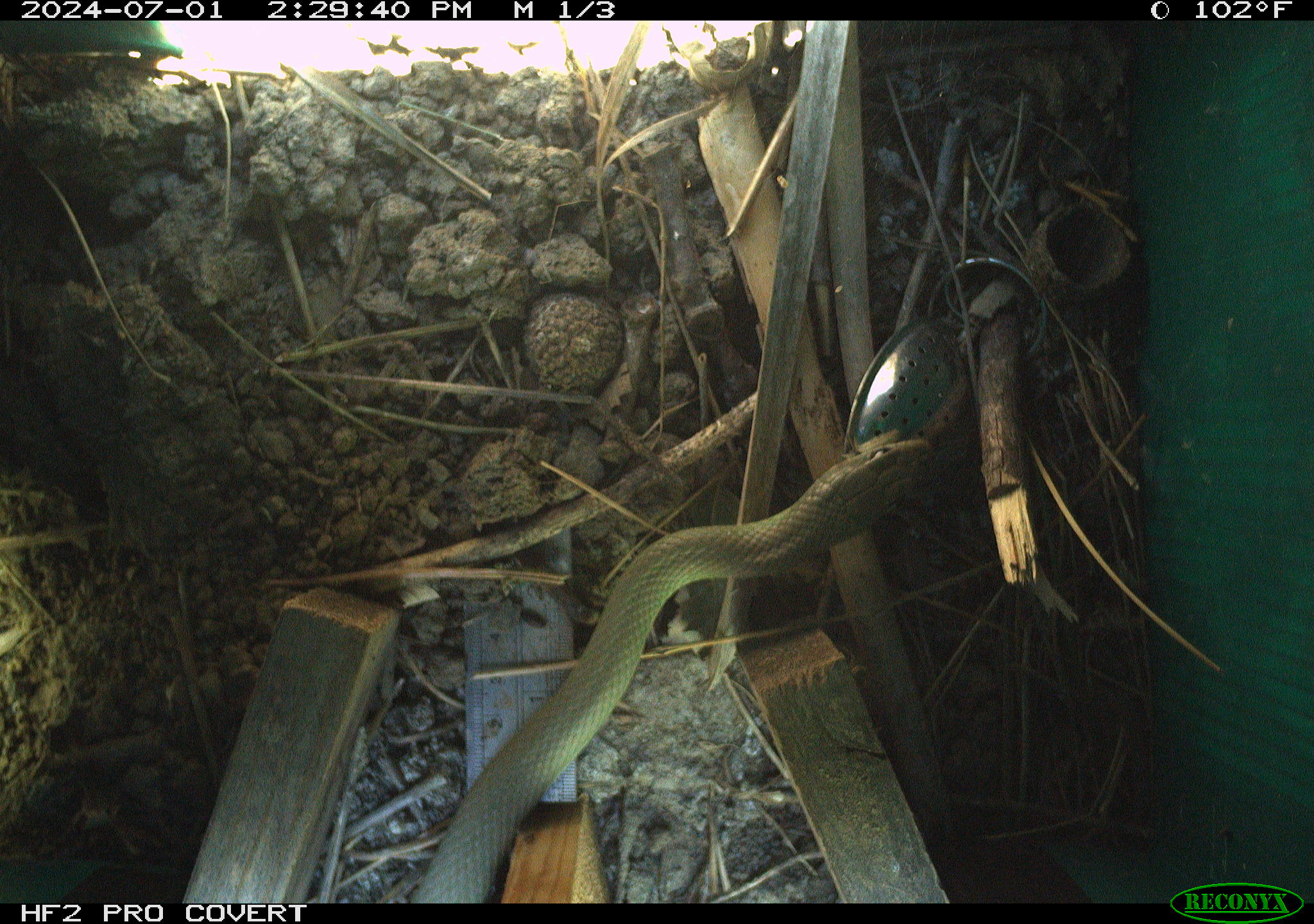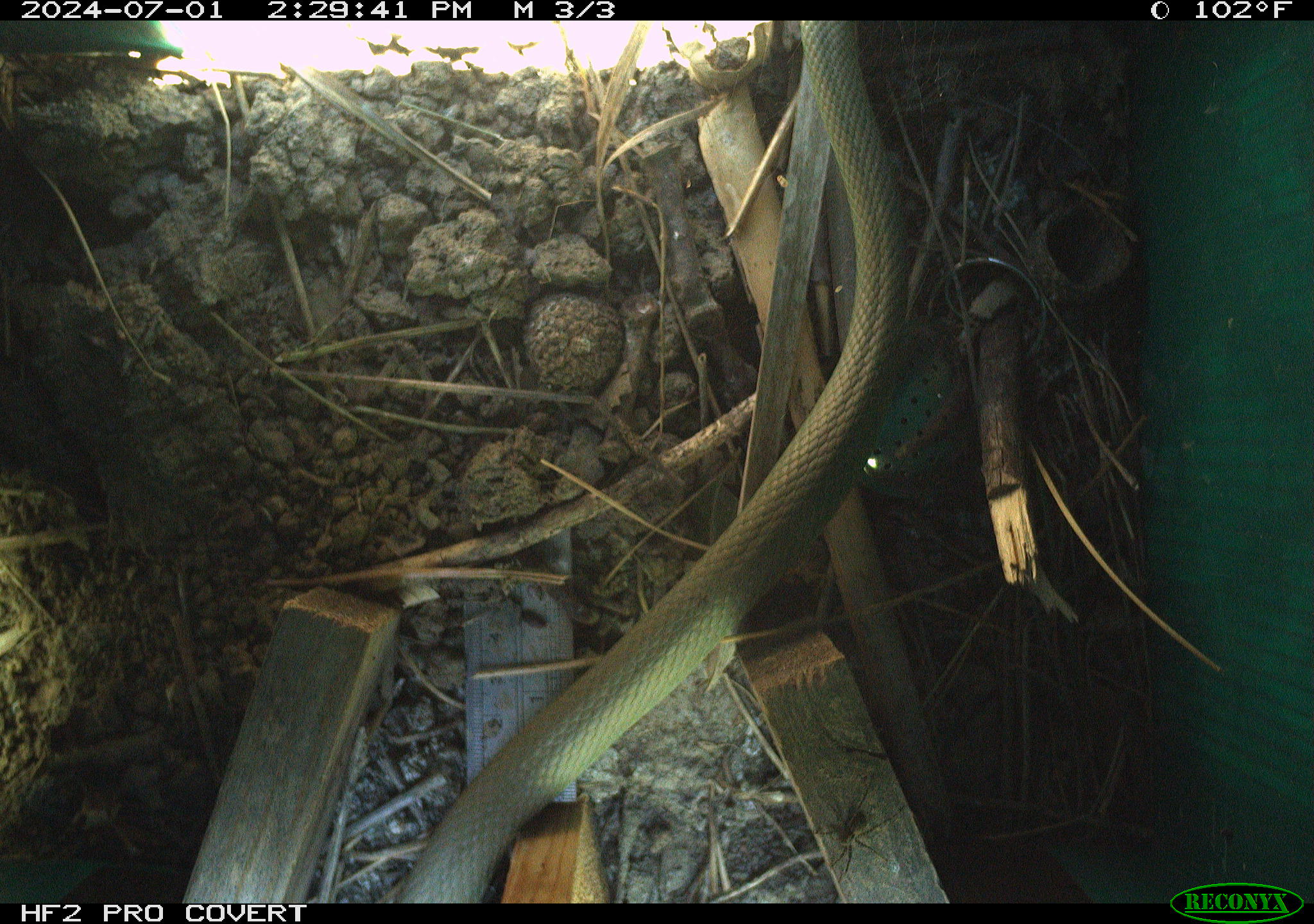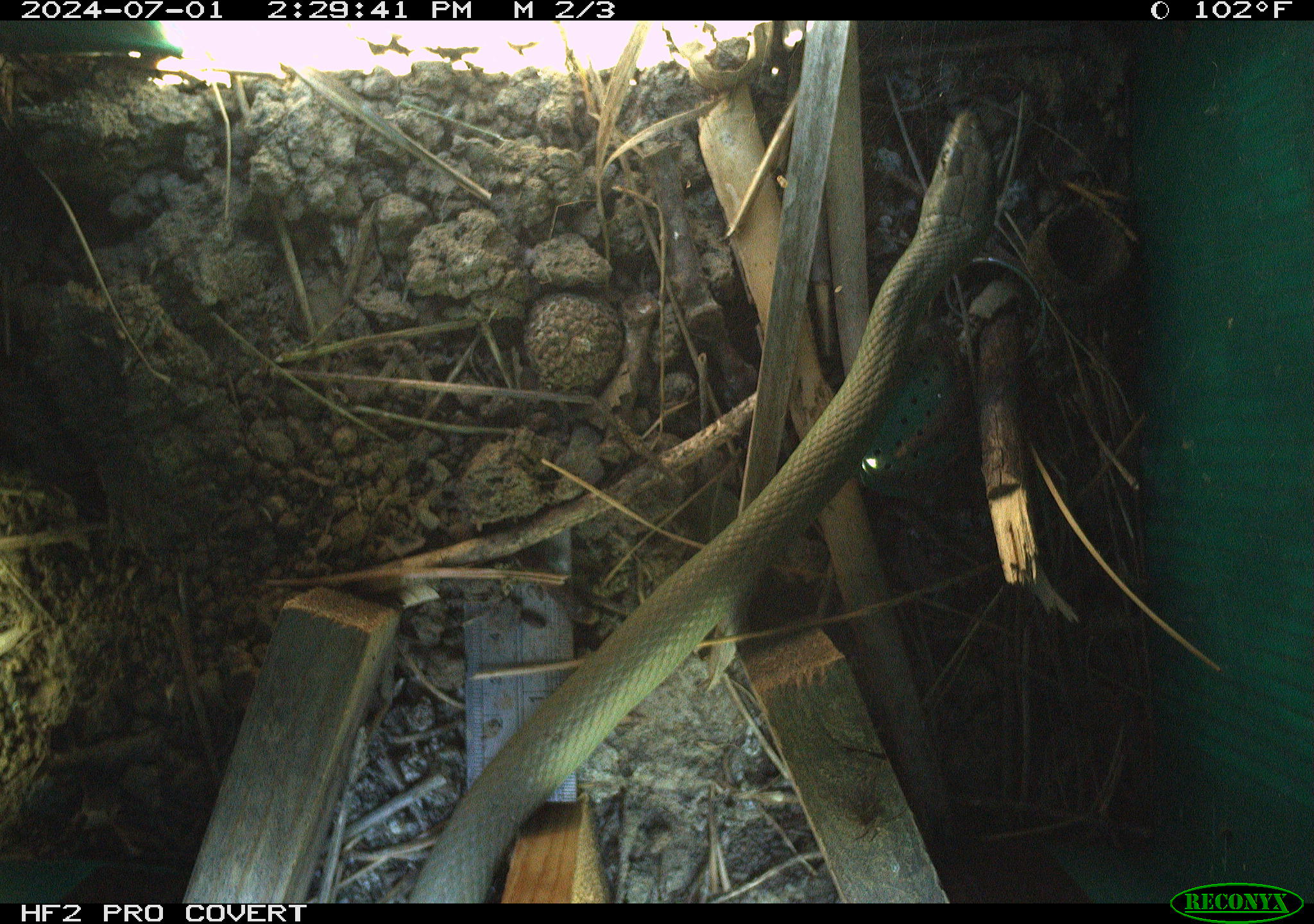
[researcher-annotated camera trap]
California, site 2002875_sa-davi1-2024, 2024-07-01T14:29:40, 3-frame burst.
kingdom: Animalia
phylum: Chordata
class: Reptilia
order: Squamata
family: Colubridae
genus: Coluber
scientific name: Coluber constrictor mormon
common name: western yellow-bellied racer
Western yellow-bellied racer (Coluber constrictor mormon).